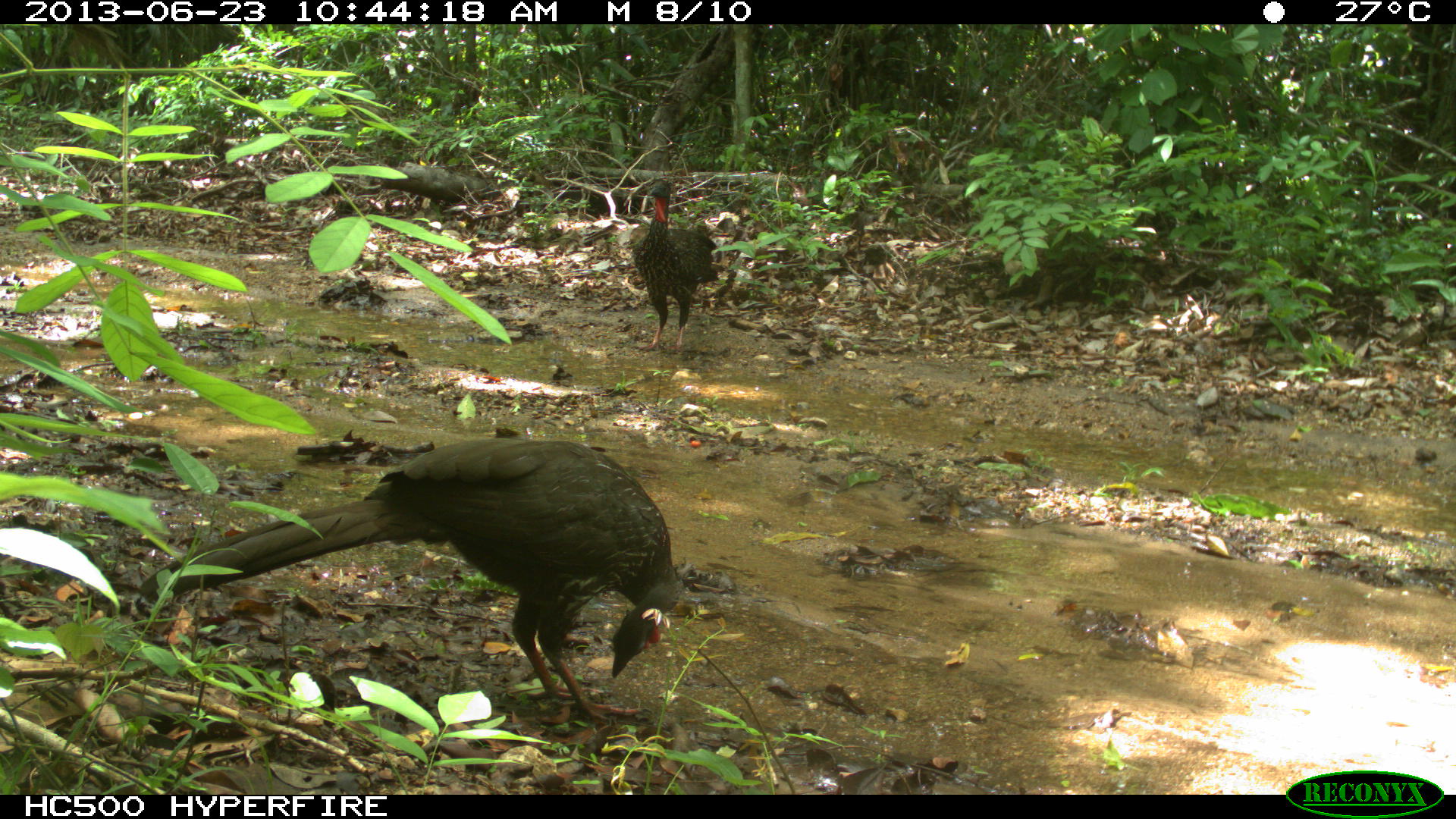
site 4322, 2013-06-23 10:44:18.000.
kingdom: Animalia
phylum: Chordata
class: Aves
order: Galliformes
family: Cracidae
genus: Penelope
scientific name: Penelope purpurascens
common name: crested guan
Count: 1.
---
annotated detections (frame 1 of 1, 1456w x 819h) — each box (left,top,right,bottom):
penelope purpurascens: (139,433,685,726); (628,176,719,353)